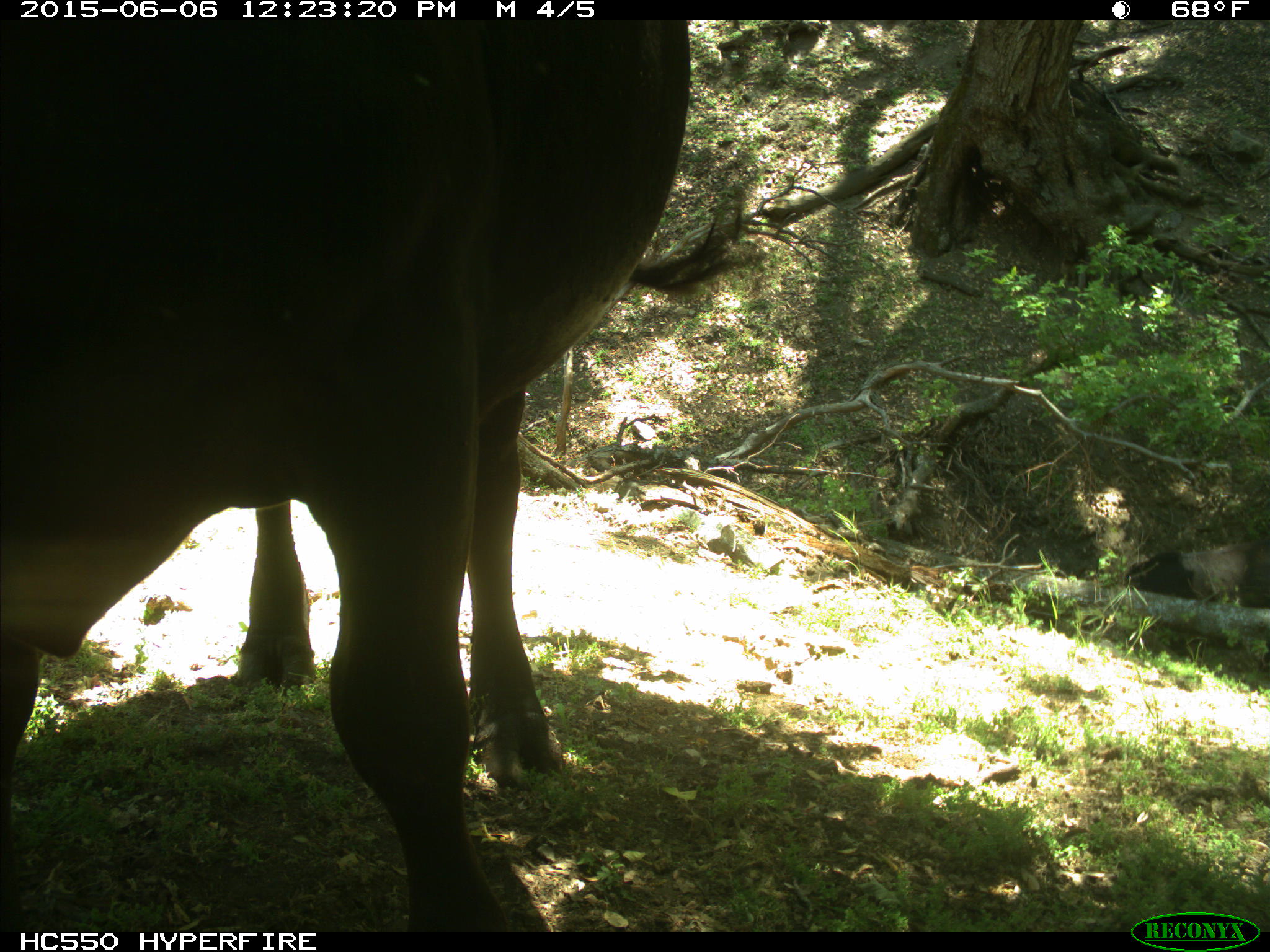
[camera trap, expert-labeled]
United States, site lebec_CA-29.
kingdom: Animalia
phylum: Chordata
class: Mammalia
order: Artiodactyla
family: Bovidae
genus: Bos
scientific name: Bos taurus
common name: domestic cow